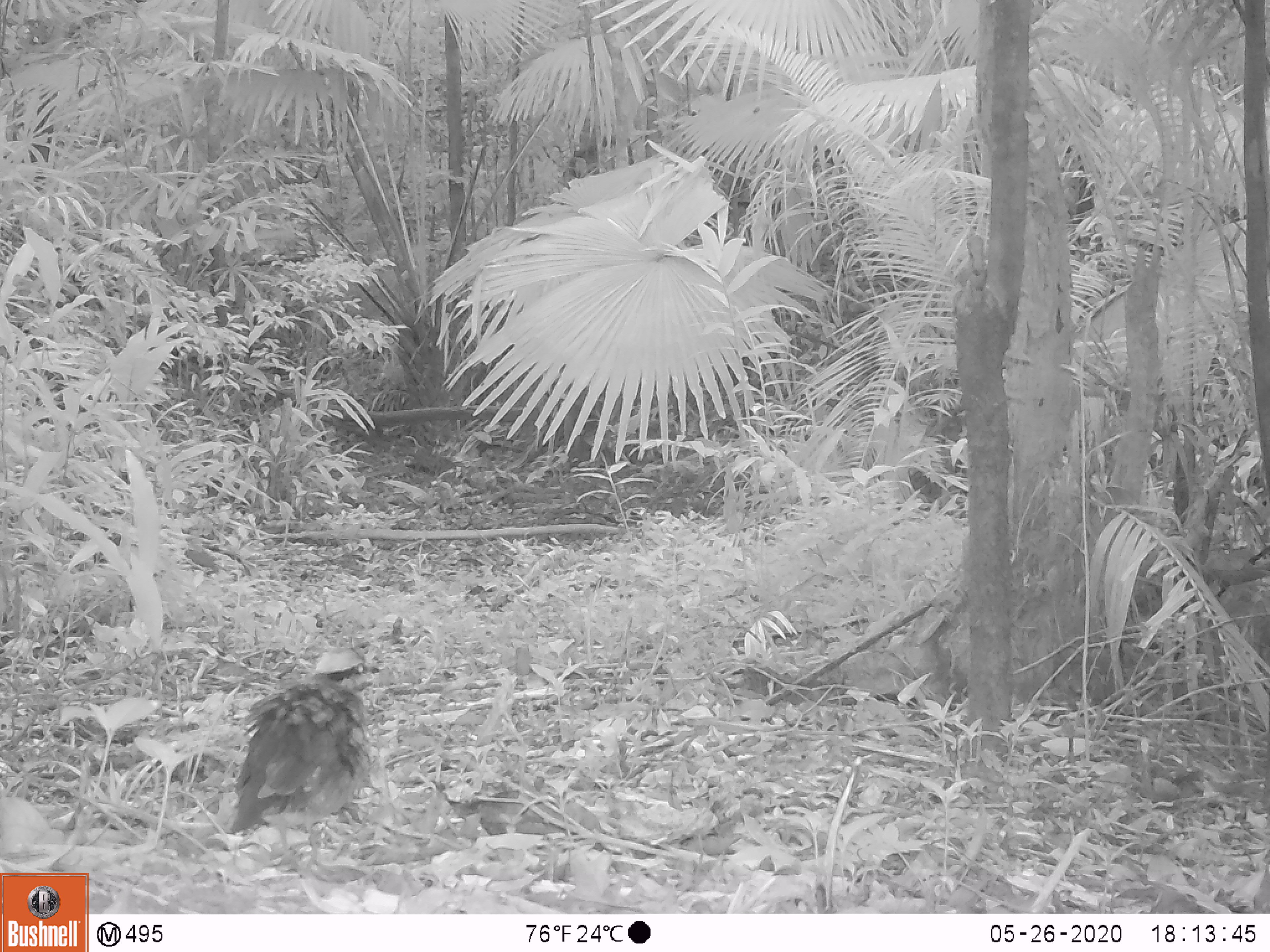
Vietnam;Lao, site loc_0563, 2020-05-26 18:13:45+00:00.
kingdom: Animalia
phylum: Chordata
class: Aves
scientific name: Aves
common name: bird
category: unidentified bird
Unidentified bird (bird) (Aves). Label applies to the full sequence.